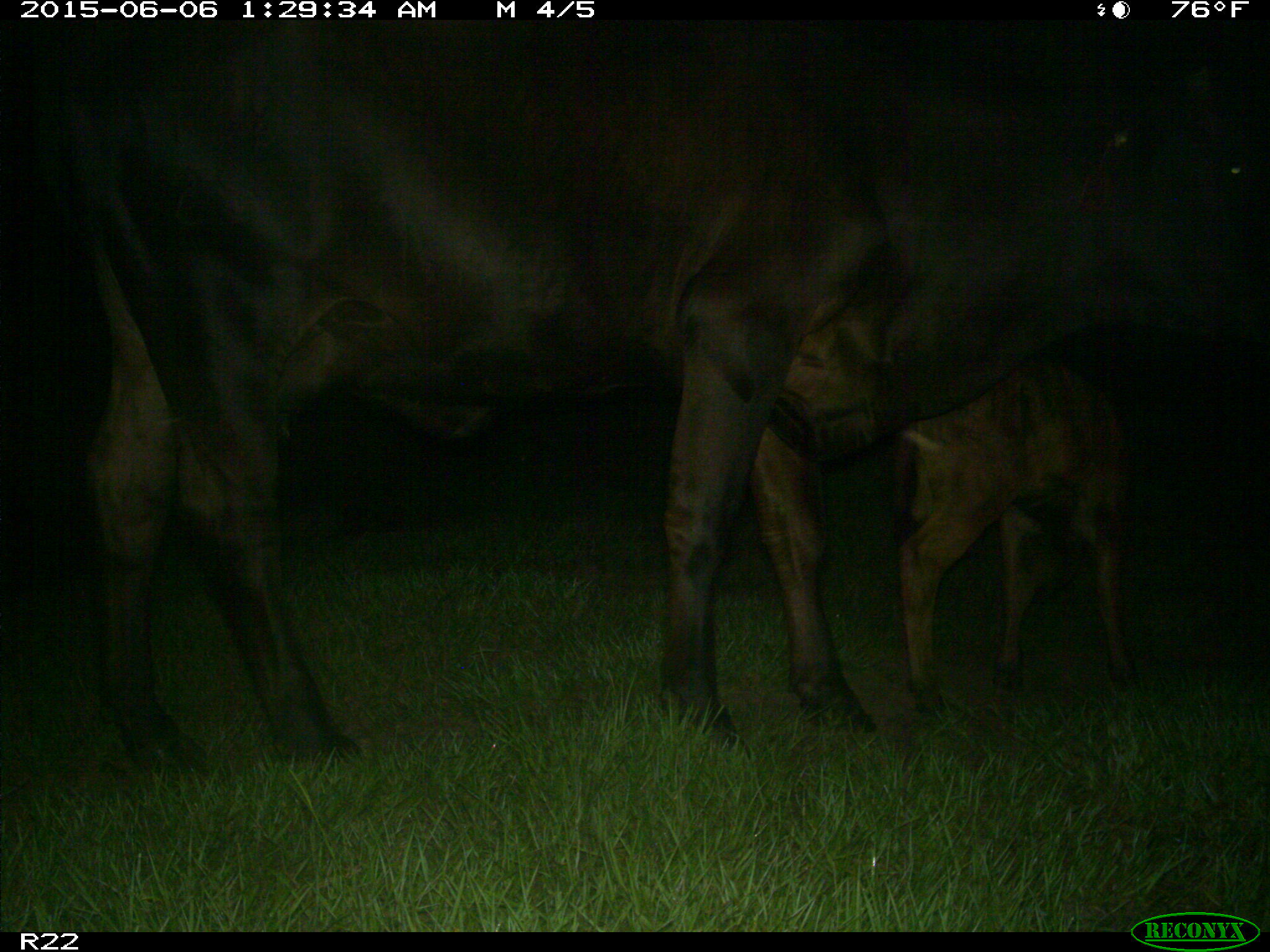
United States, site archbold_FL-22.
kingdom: Animalia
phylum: Chordata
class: Mammalia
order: Artiodactyla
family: Bovidae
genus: Bos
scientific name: Bos taurus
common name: domestic cow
Bos taurus (domestic cow).